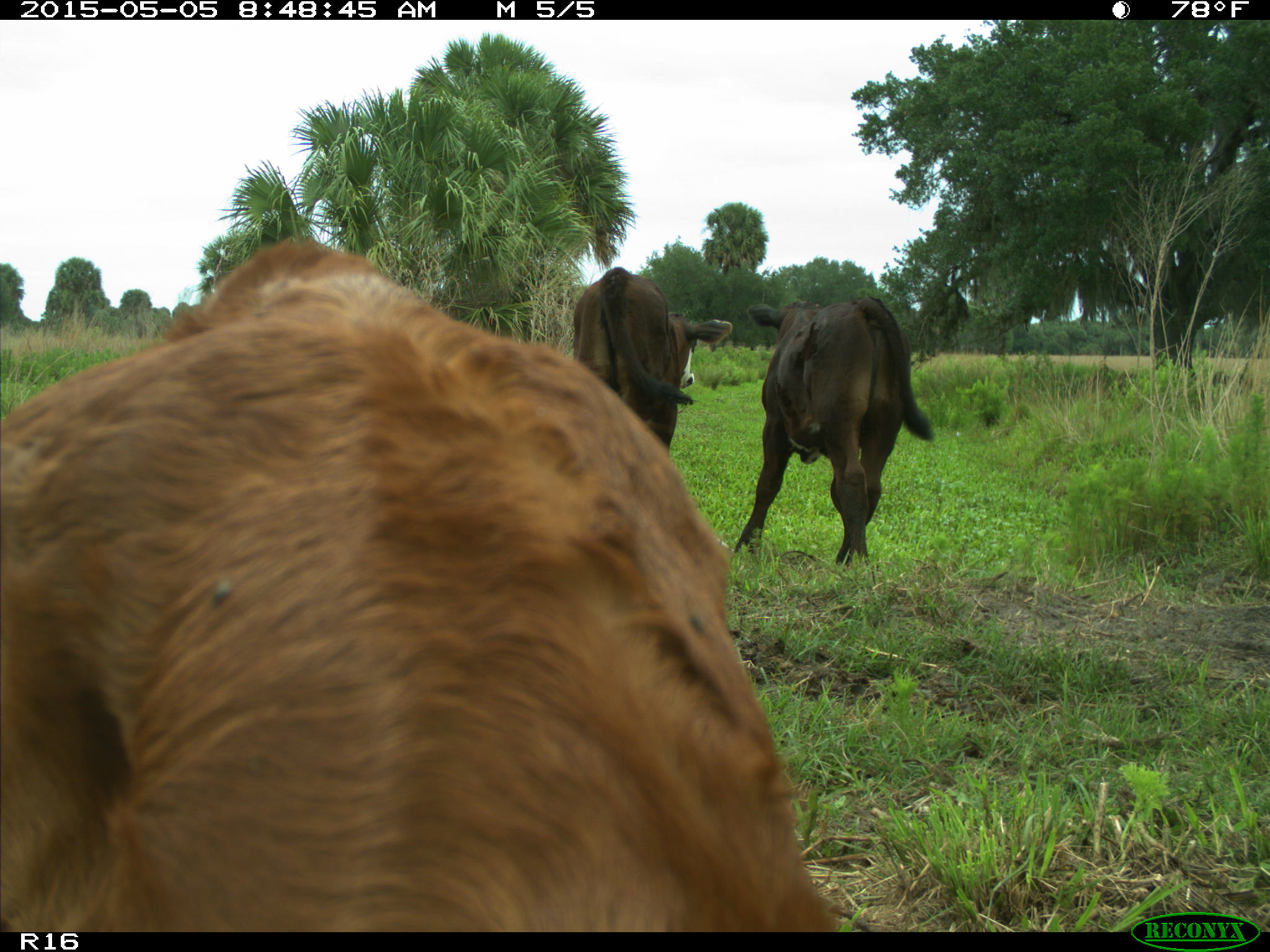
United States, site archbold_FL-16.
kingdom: Animalia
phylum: Chordata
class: Mammalia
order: Artiodactyla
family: Bovidae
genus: Bos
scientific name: Bos taurus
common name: domestic cow